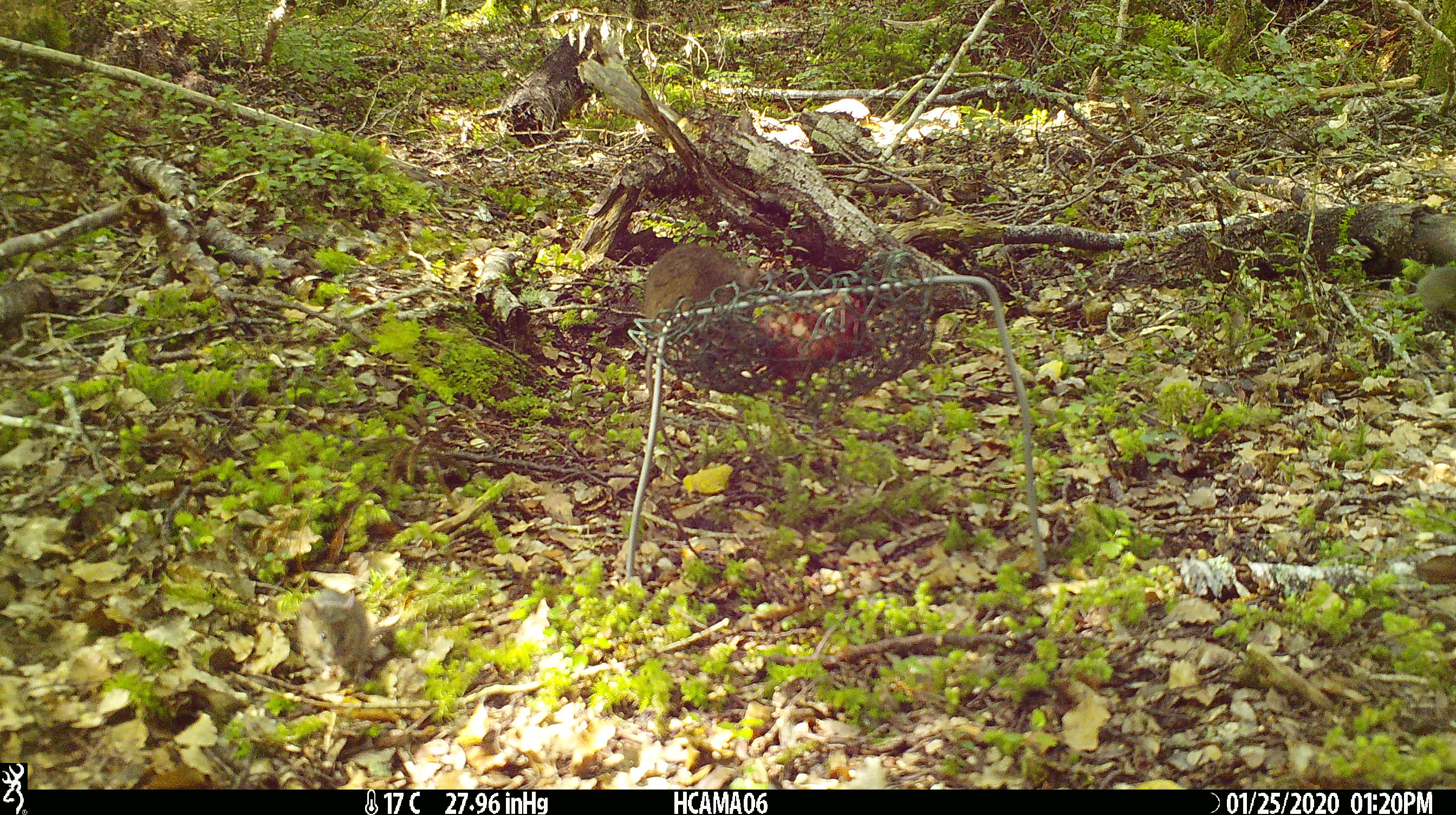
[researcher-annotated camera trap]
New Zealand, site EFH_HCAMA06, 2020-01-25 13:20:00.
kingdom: Animalia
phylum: Chordata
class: Mammalia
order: Rodentia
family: Muridae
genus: Mus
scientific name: Mus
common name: mouse